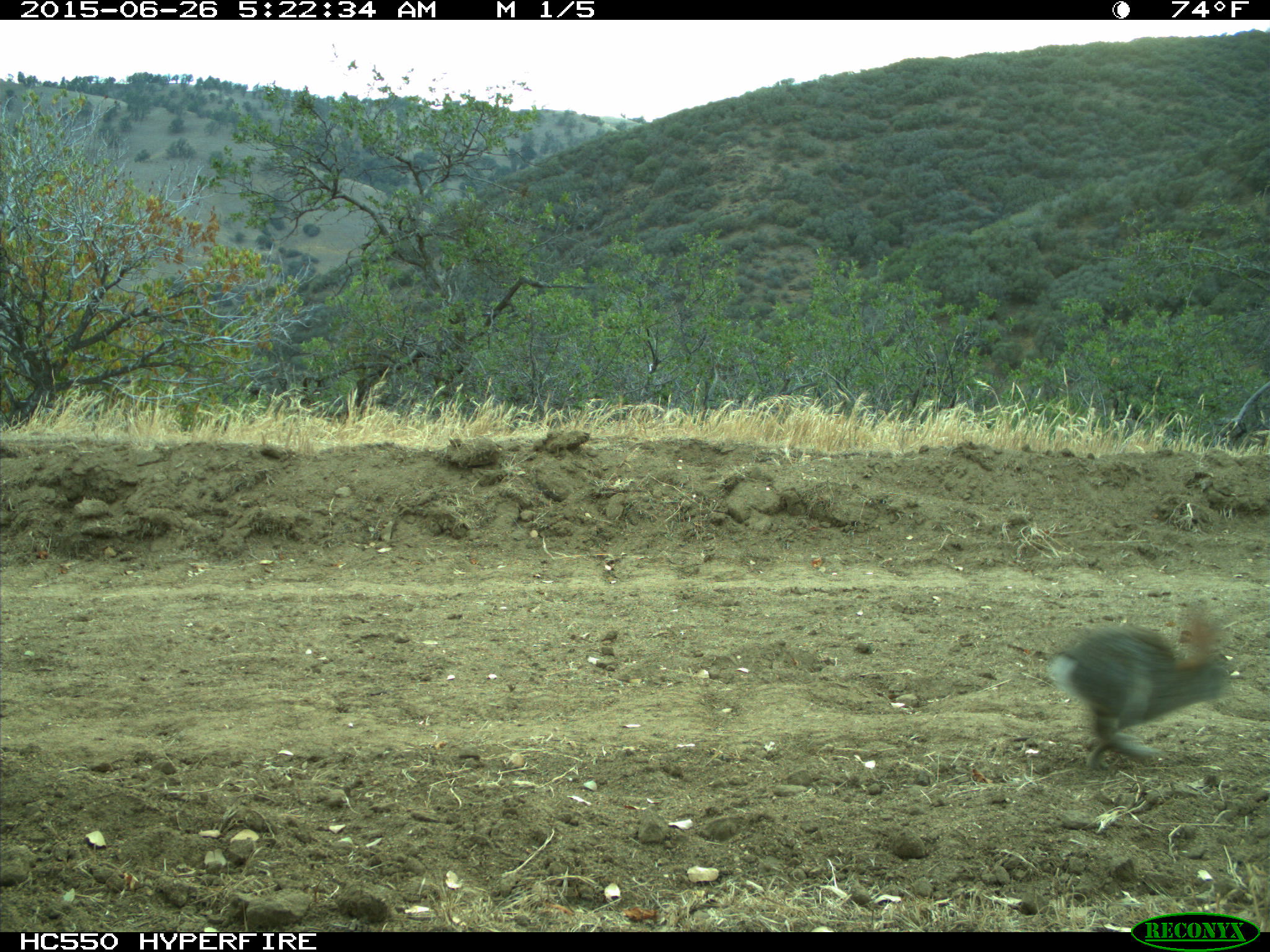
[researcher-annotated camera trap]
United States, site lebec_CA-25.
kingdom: Animalia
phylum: Chordata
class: Mammalia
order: Lagomorpha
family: Leporidae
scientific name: Leporidae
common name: rabbits and hares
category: unidentified rabbit